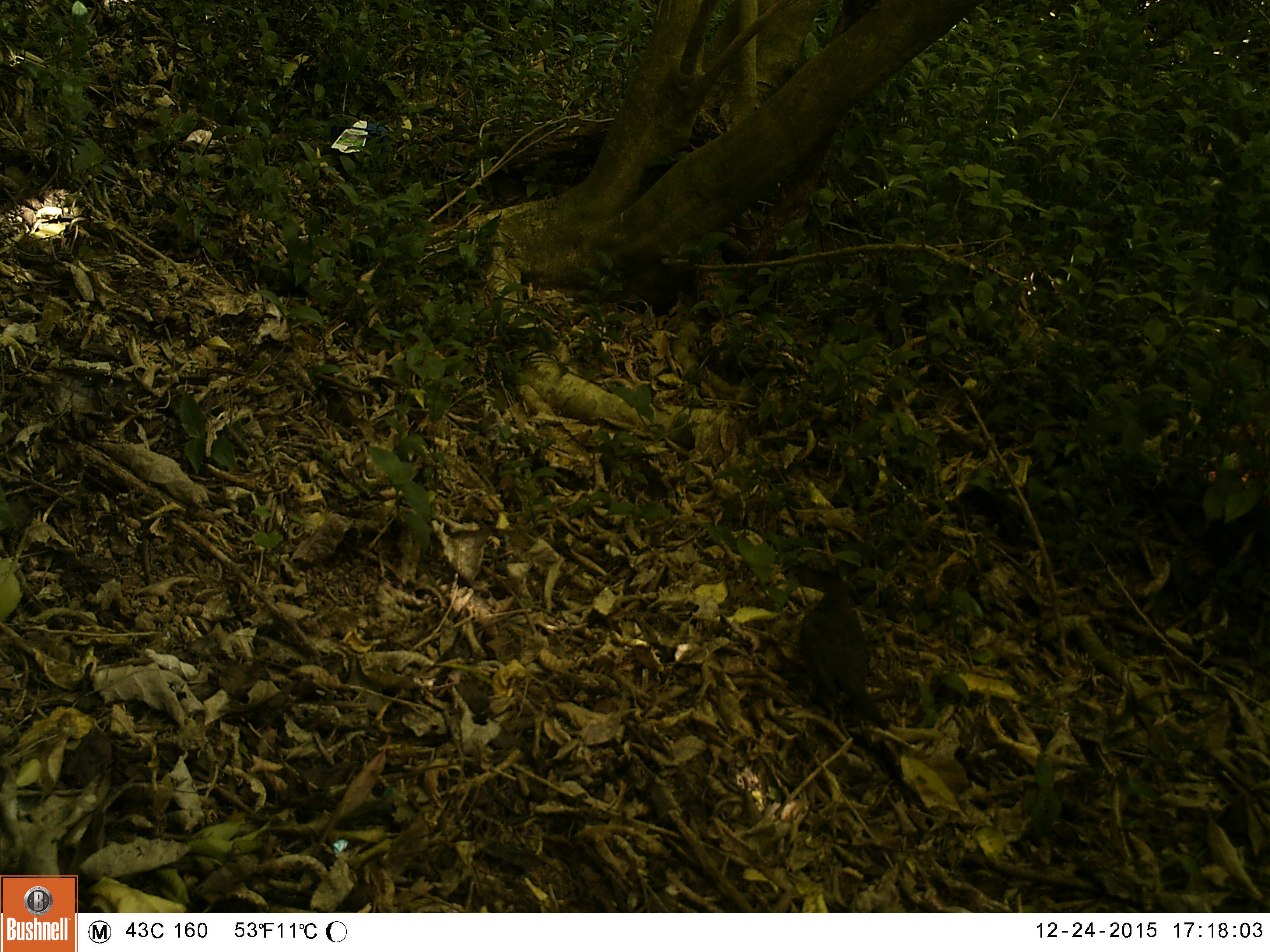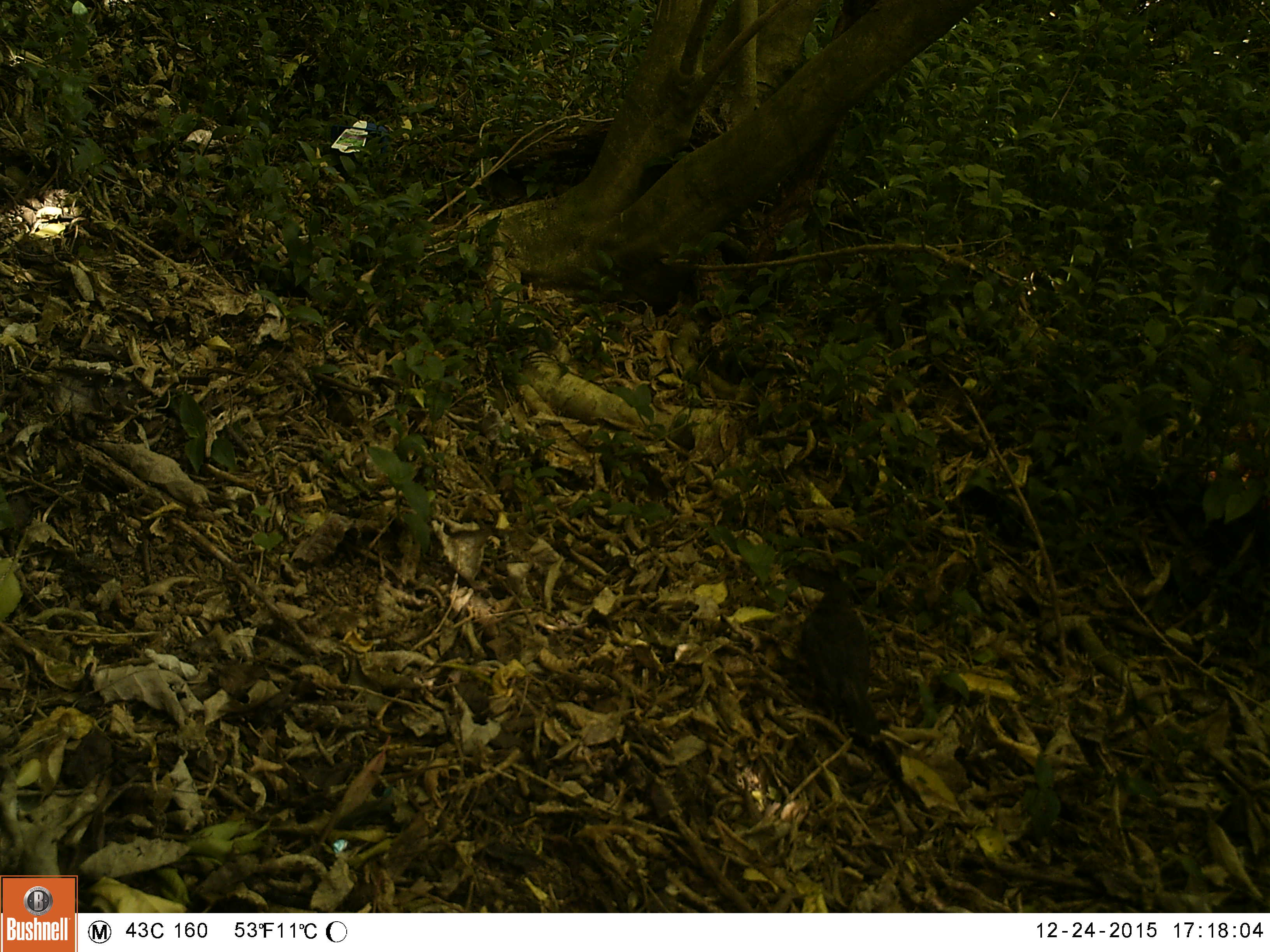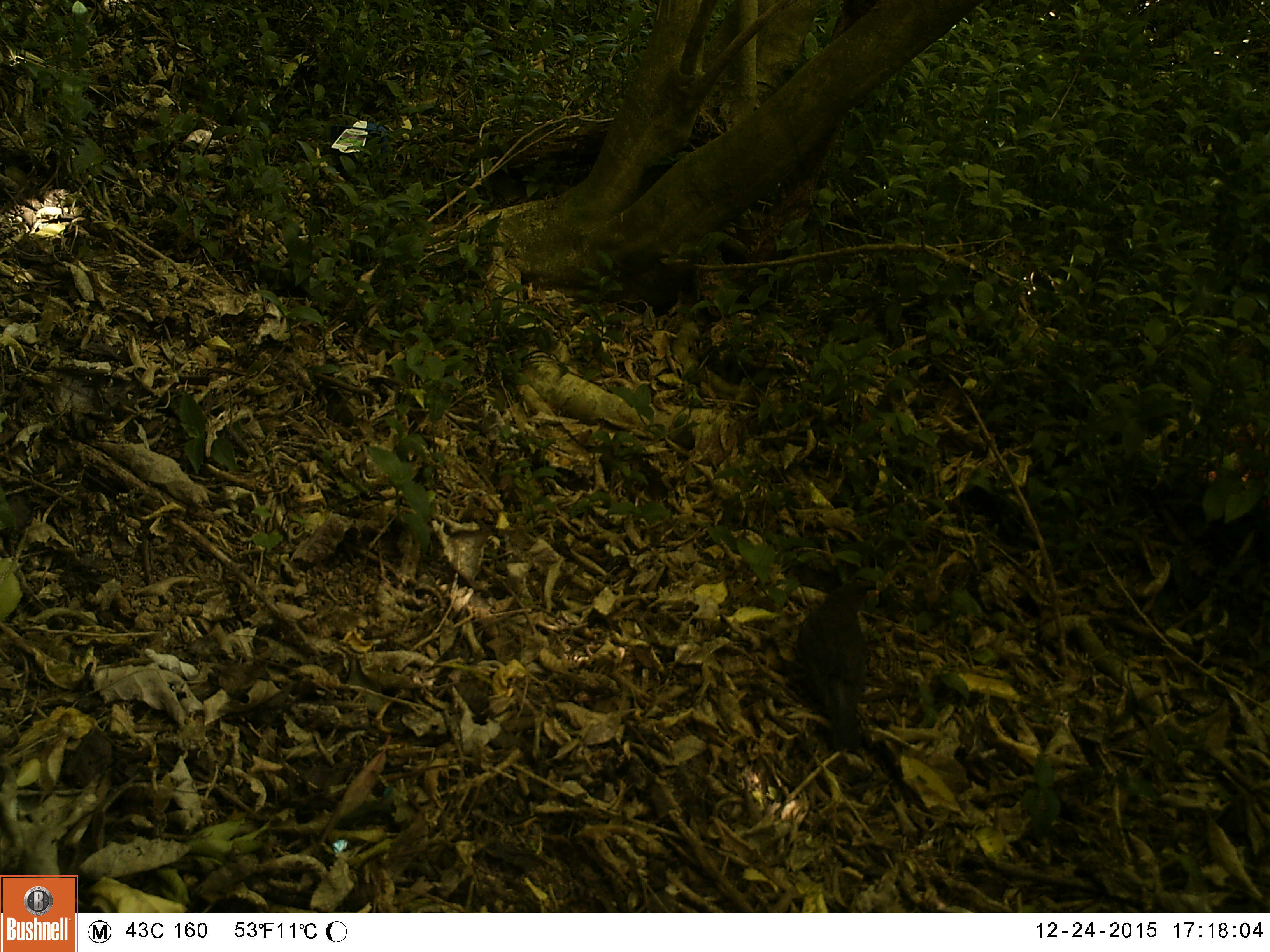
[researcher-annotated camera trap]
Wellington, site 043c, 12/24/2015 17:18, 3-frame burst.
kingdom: Animalia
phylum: Chordata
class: Aves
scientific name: Aves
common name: bird